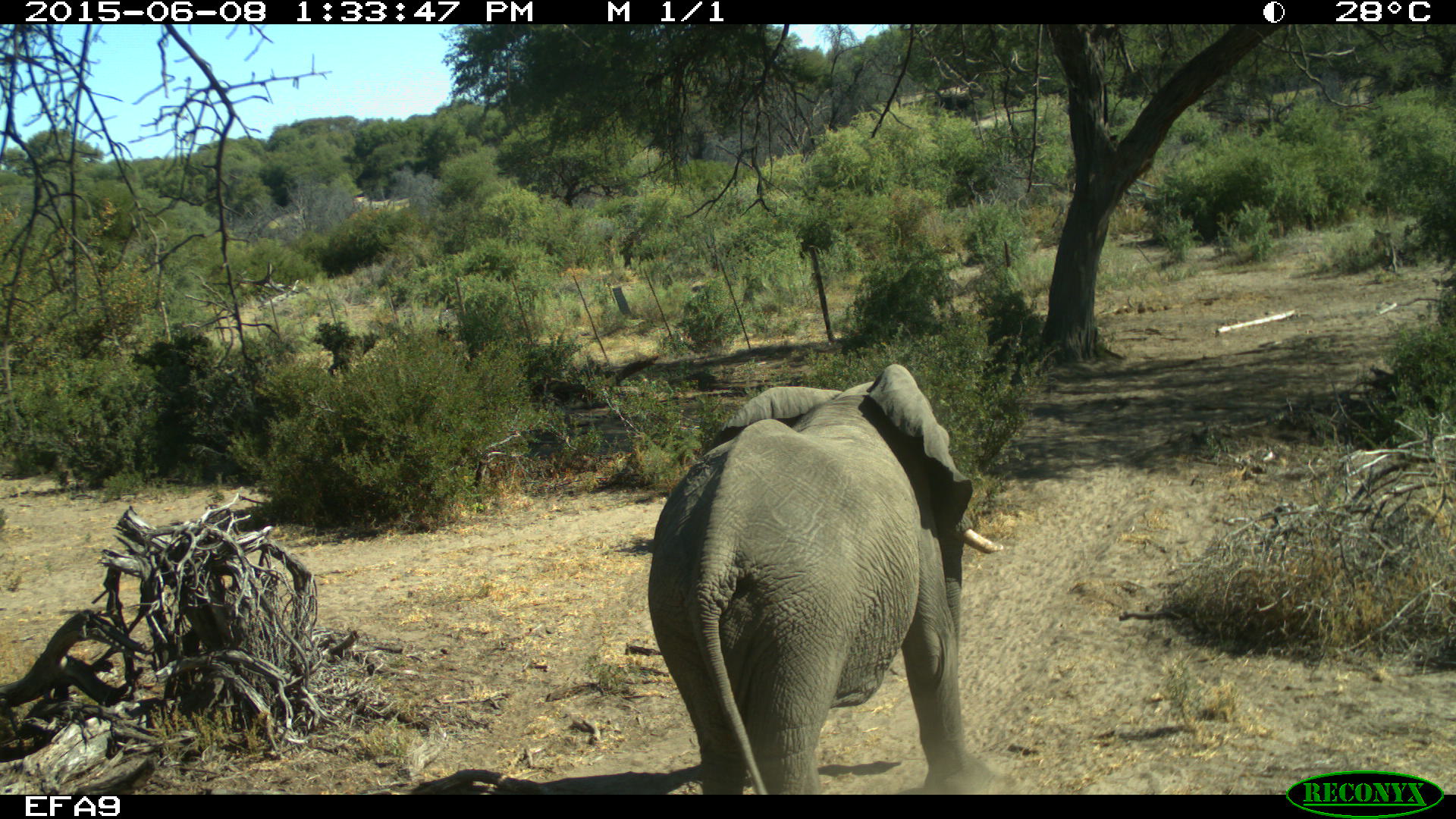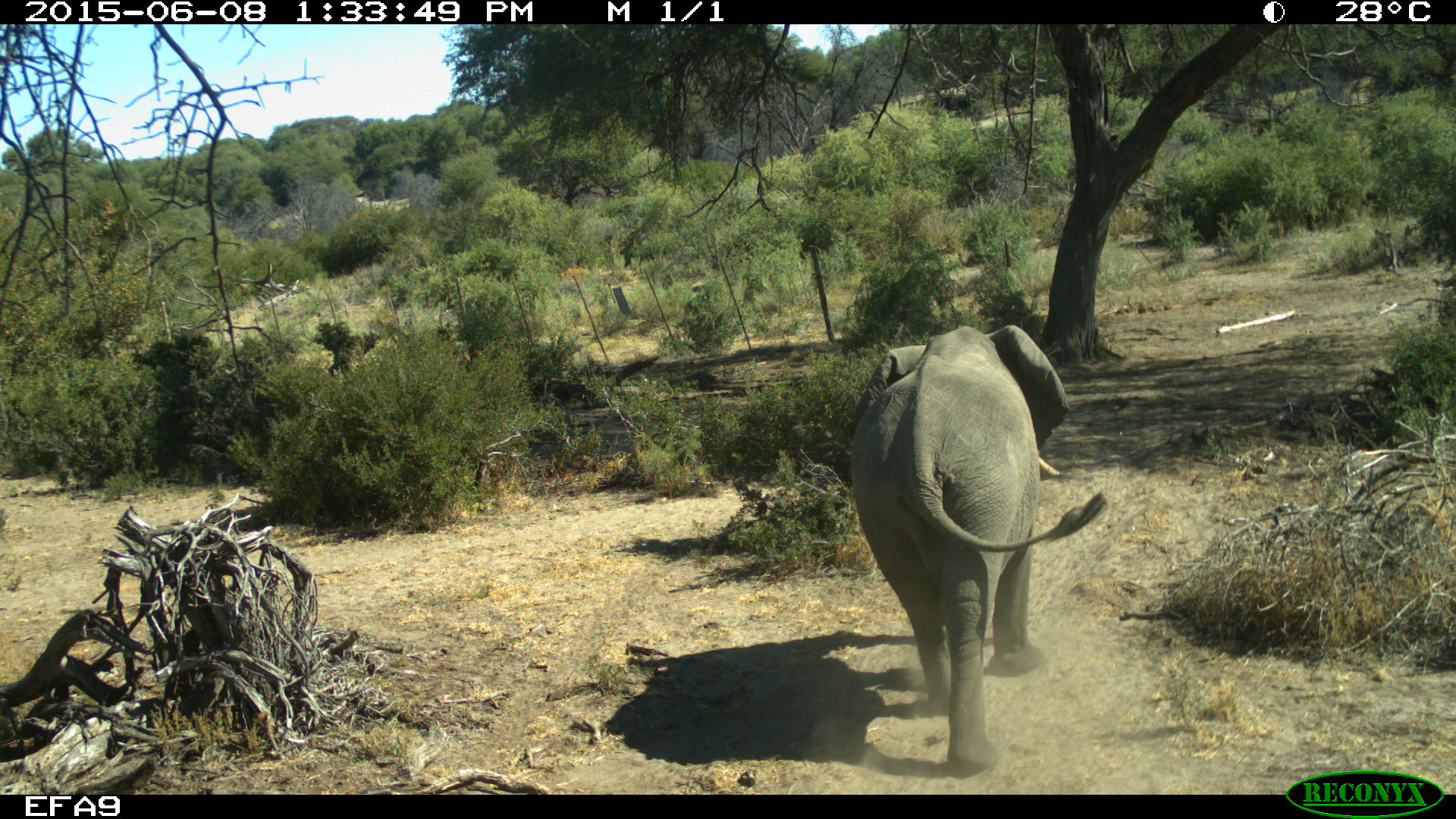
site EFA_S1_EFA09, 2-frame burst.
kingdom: Animalia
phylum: Chordata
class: Mammalia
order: Proboscidea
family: Elephantidae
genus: Loxodonta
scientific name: Loxodonta africana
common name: african bush elephant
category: elephant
Elephant (african bush elephant) (Loxodonta africana), count 1. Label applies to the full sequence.